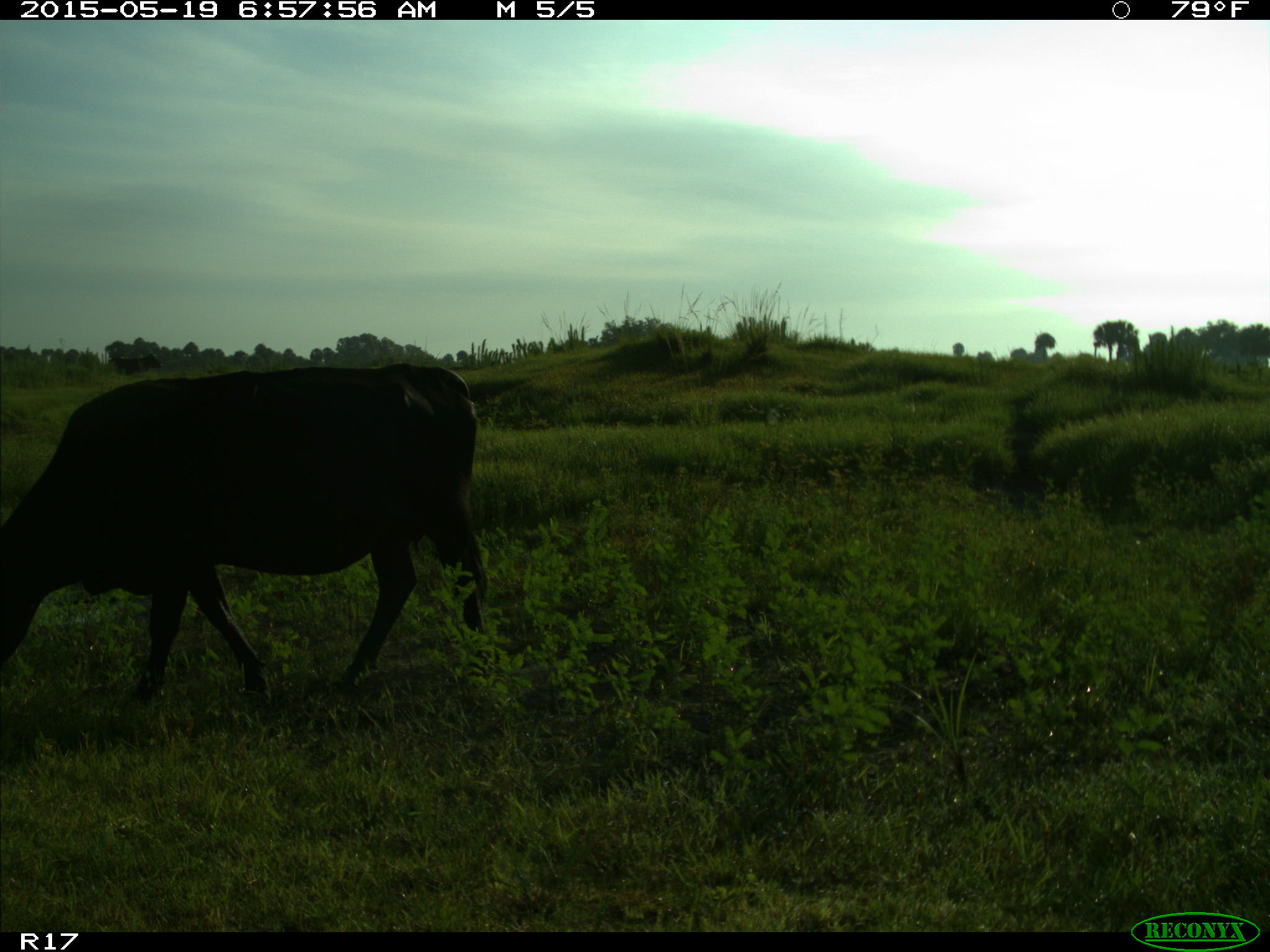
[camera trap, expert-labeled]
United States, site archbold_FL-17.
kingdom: Animalia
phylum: Chordata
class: Mammalia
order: Artiodactyla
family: Bovidae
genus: Bos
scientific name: Bos taurus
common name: domestic cow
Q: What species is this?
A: Bos taurus (domestic cow).